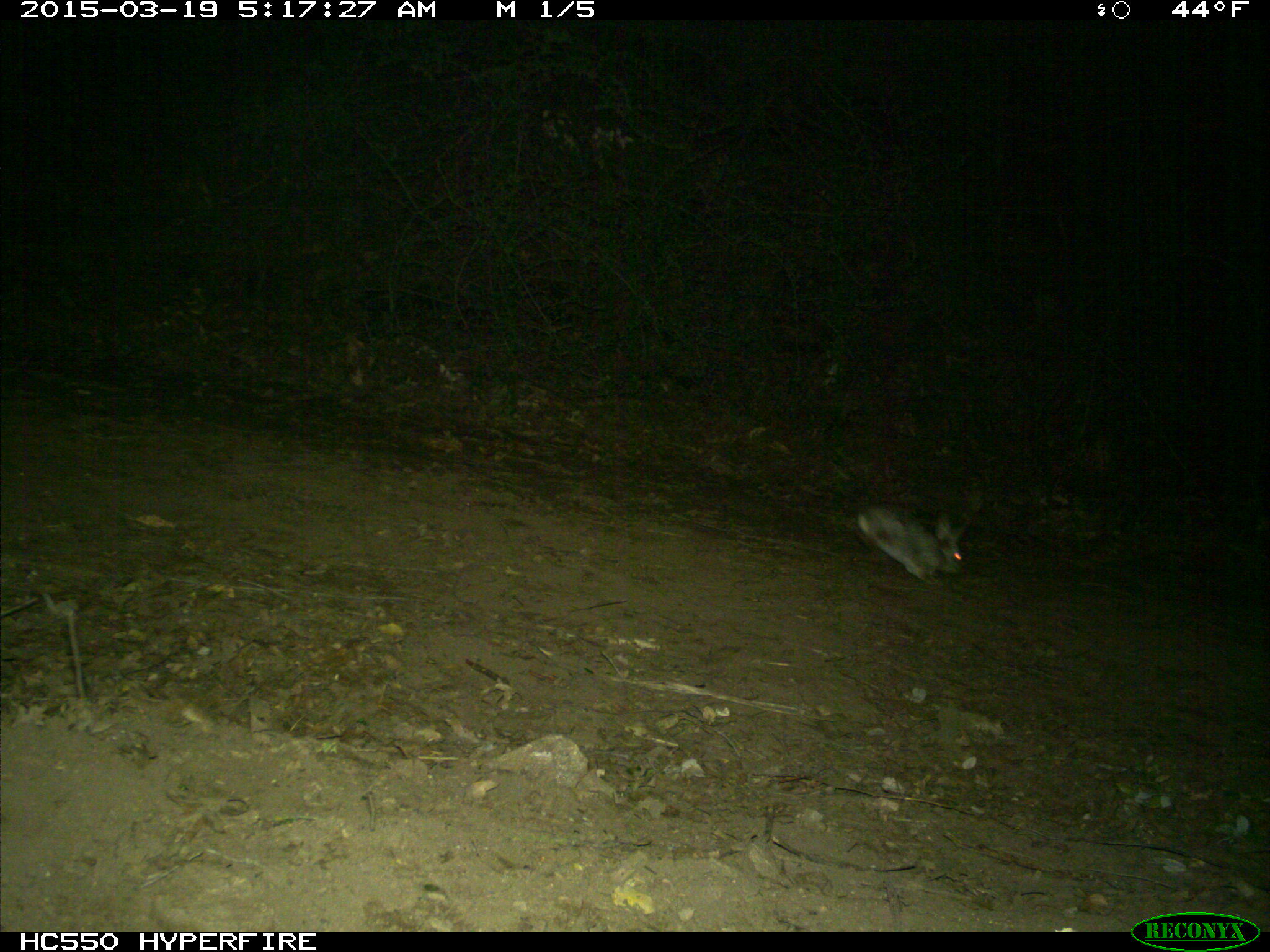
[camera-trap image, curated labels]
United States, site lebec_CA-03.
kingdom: Animalia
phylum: Chordata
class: Mammalia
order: Lagomorpha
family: Leporidae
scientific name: Leporidae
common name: rabbits and hares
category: unidentified rabbit